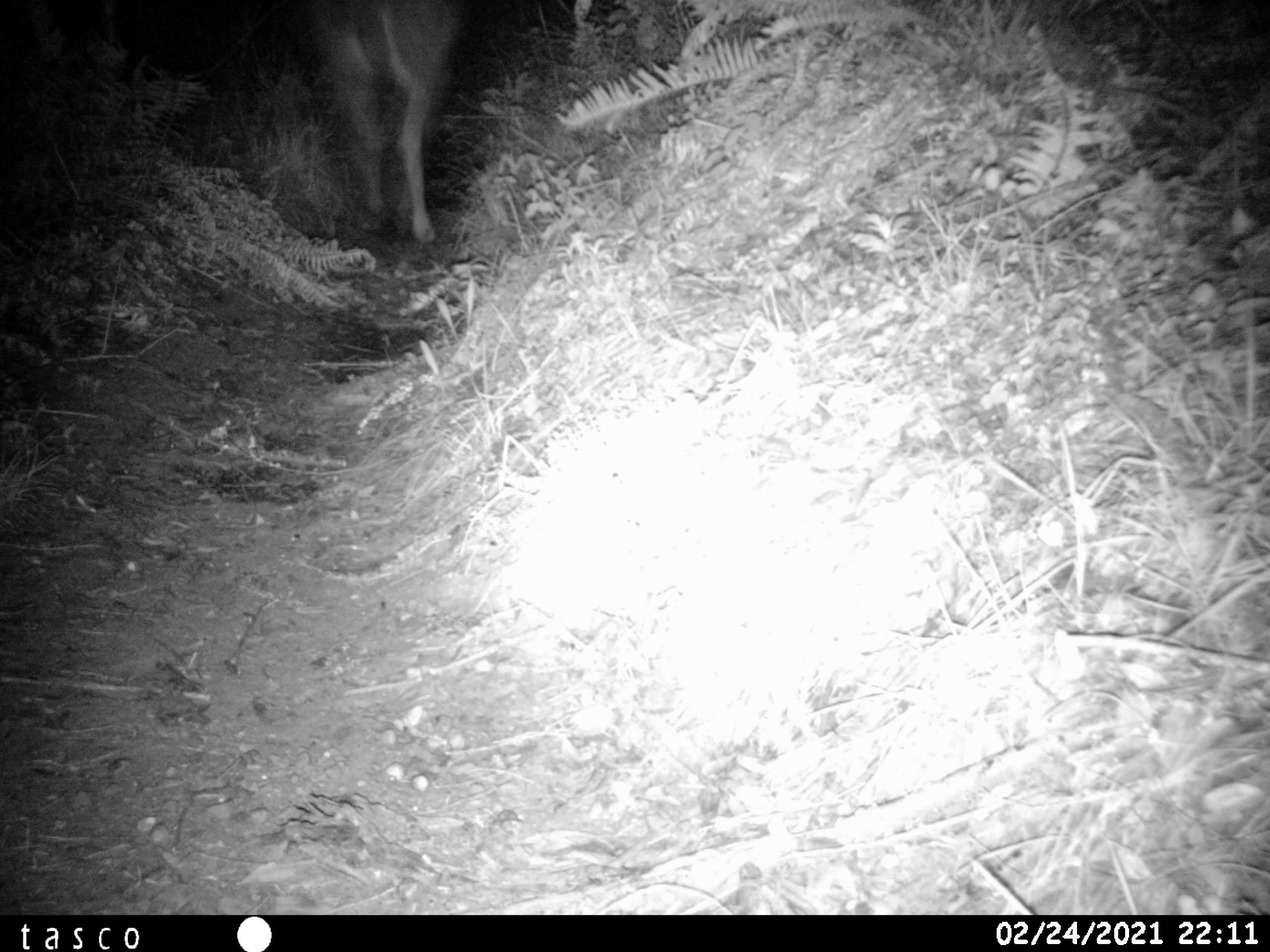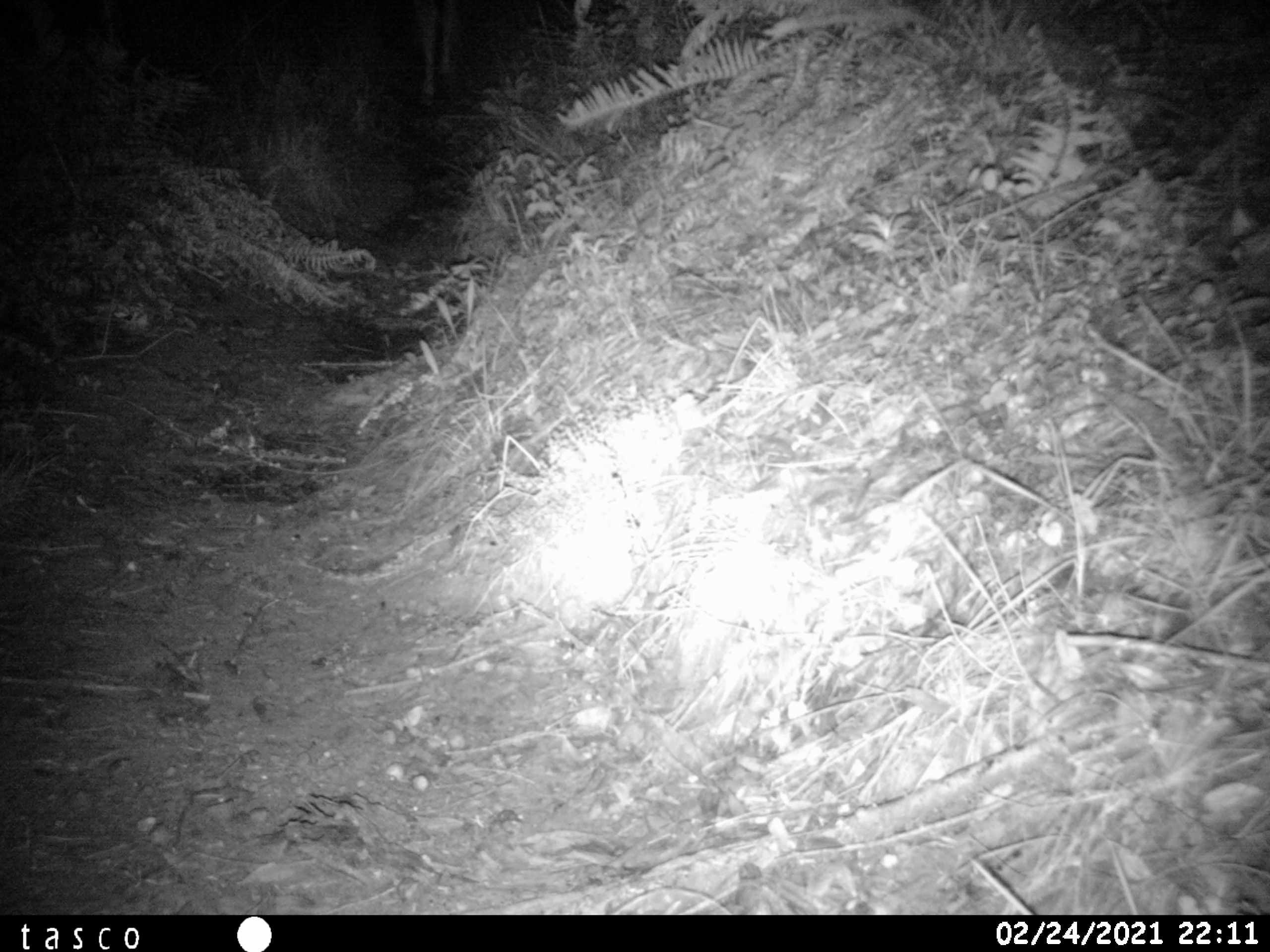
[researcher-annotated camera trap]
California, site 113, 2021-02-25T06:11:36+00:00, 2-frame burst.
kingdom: Animalia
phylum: Chordata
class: Mammalia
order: Artiodactyla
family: Cervidae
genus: Odocoileus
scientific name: Odocoileus hemionus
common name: mule deer